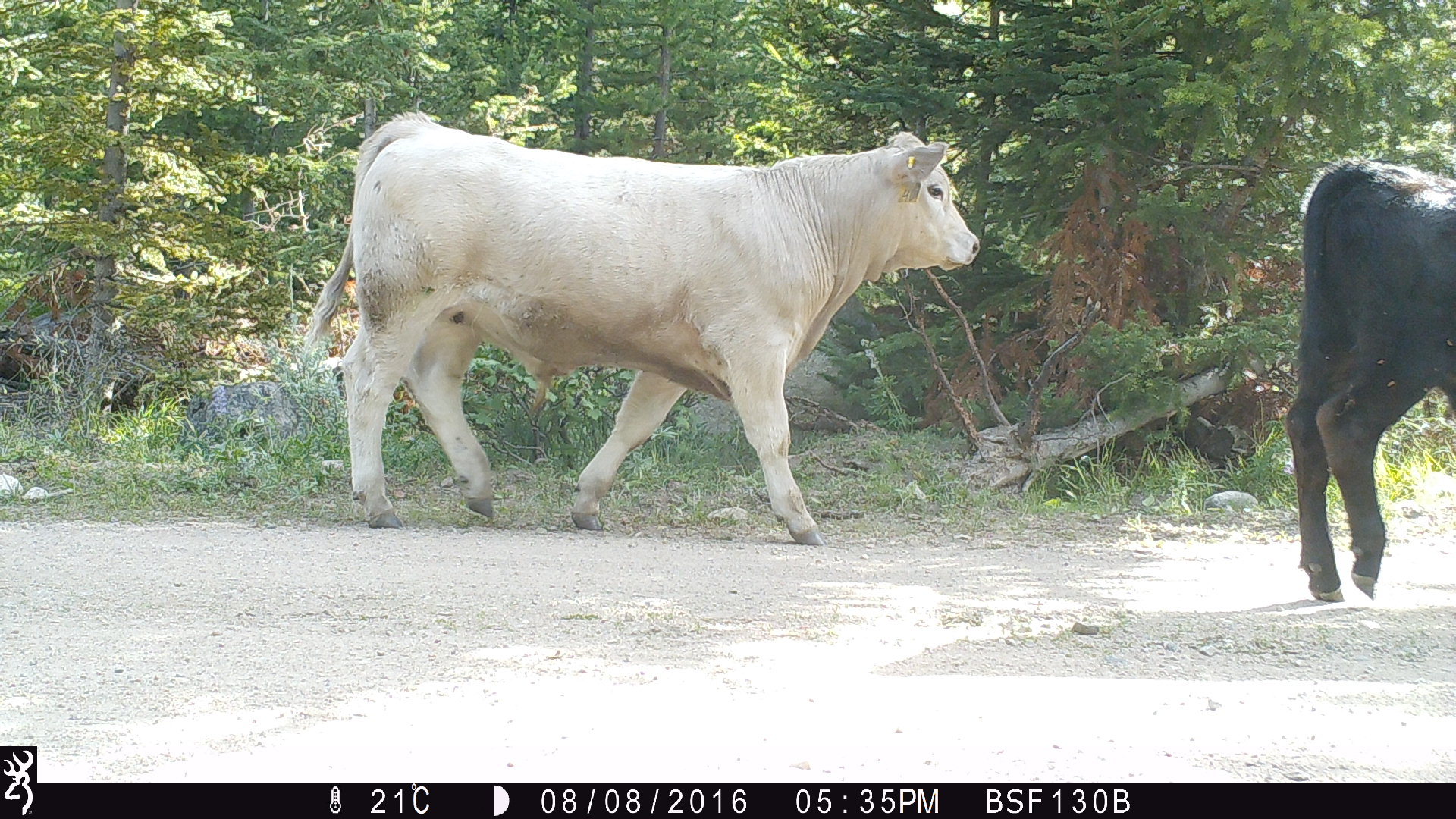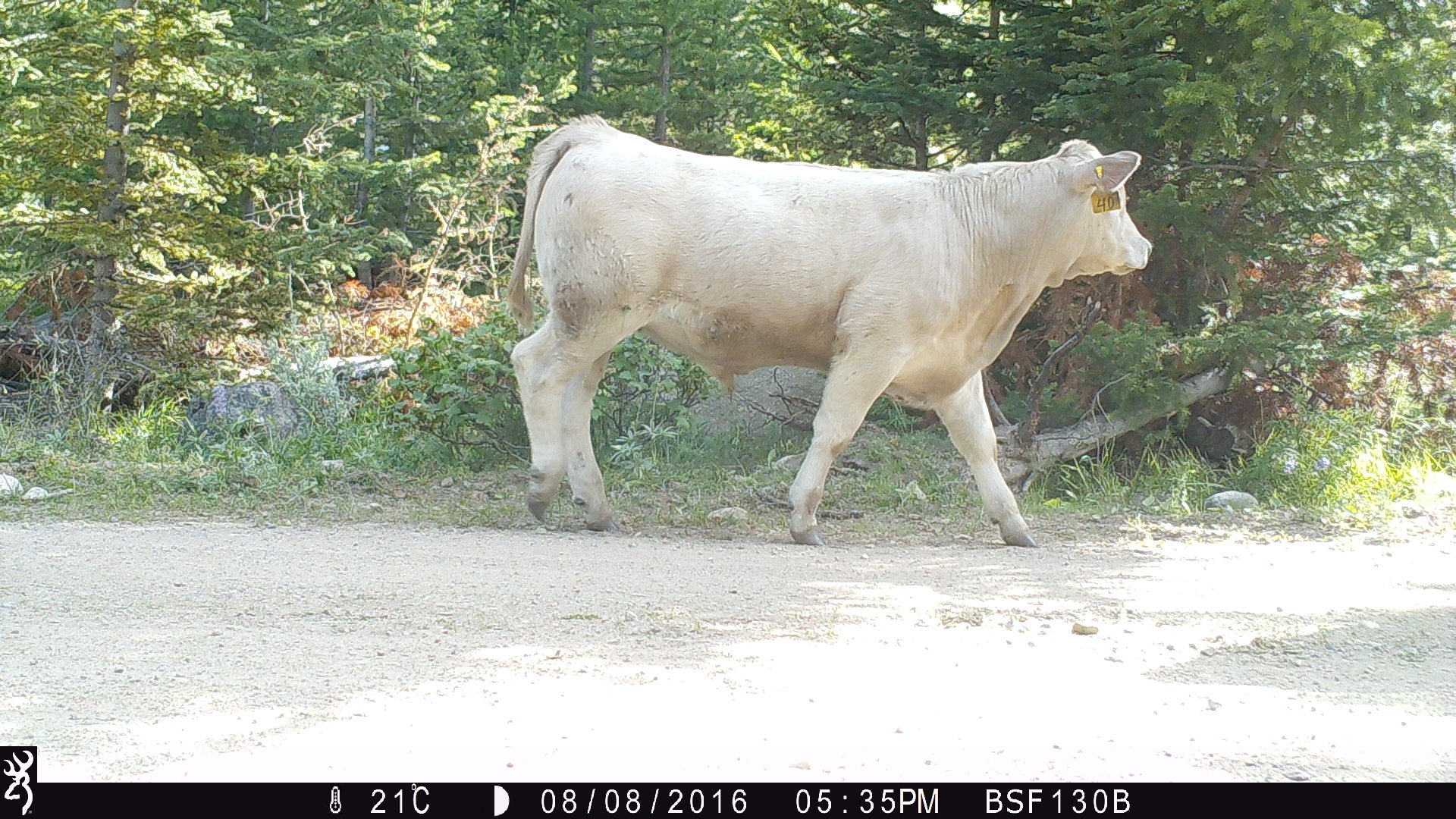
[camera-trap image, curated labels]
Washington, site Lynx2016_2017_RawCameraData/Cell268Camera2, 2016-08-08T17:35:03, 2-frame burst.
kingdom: Animalia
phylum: Chordata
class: Mammalia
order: Artiodactyla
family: Bovidae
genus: Bos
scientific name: Bos taurus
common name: domestic cattle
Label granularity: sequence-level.